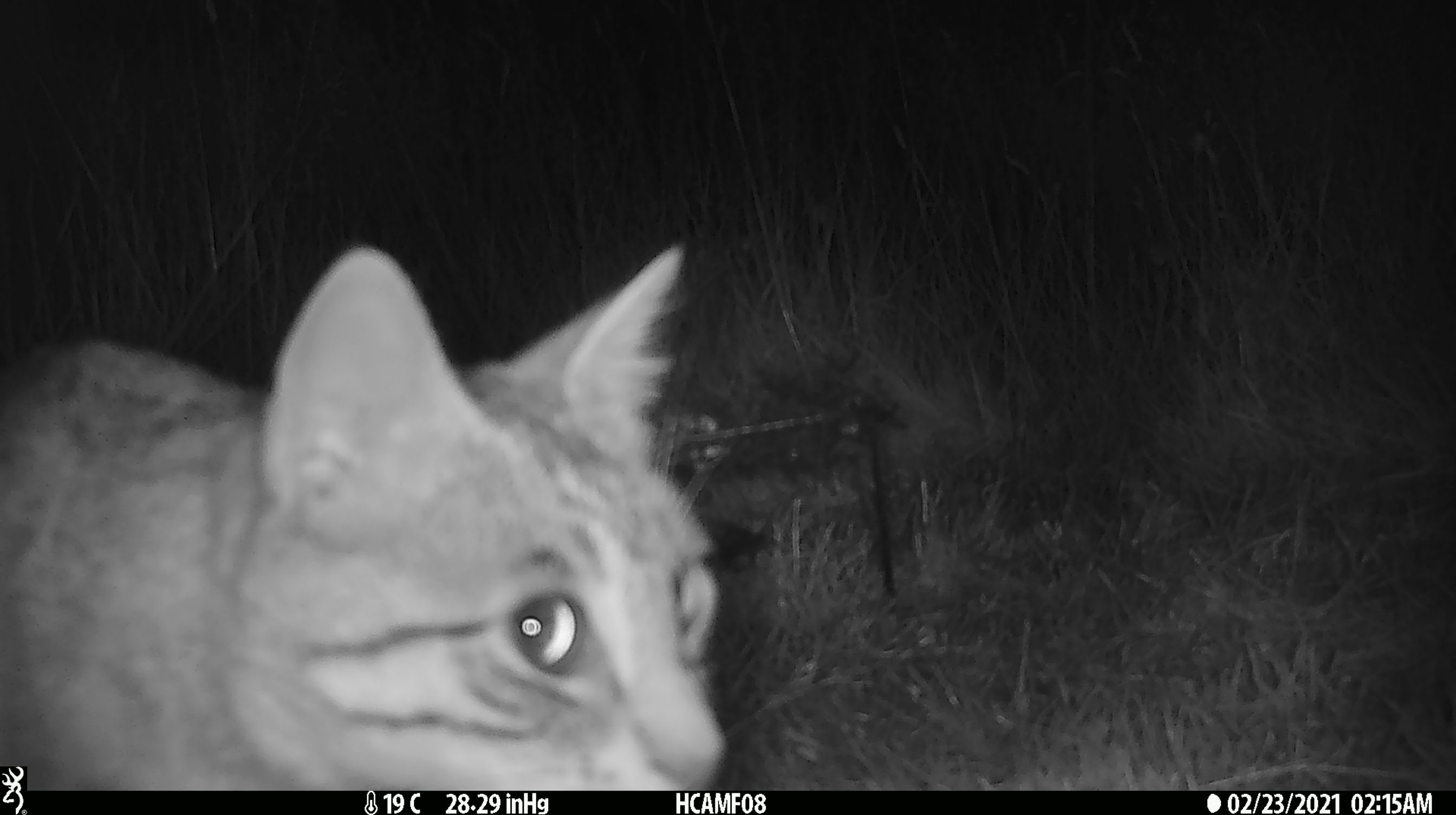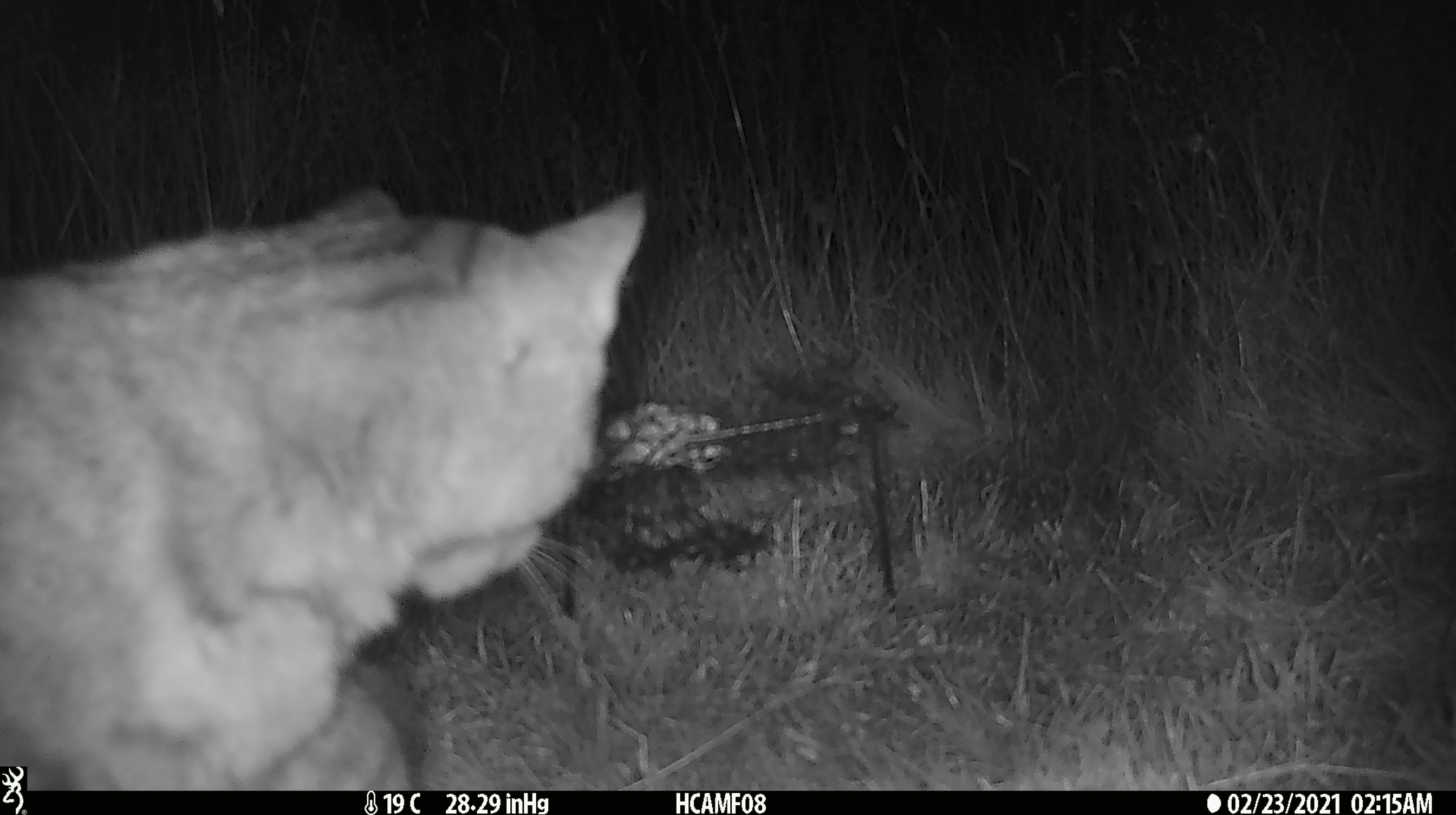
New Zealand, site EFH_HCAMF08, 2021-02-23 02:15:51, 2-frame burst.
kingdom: Animalia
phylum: Chordata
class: Mammalia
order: Carnivora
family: Felidae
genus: Felis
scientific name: Felis catus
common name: domestic cat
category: cat